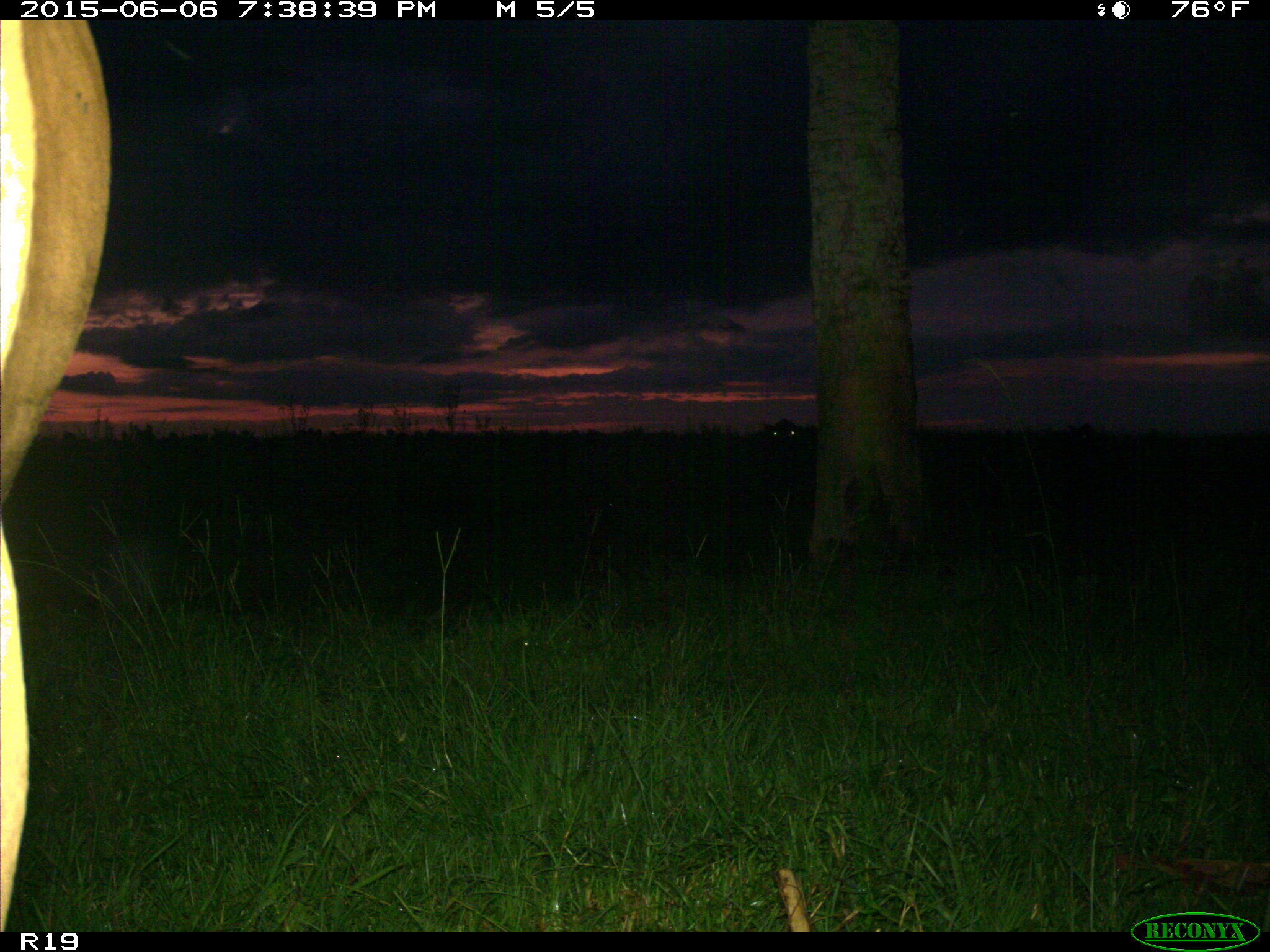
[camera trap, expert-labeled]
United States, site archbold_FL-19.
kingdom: Animalia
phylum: Chordata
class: Mammalia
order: Artiodactyla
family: Bovidae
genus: Bos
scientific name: Bos taurus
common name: domestic cow